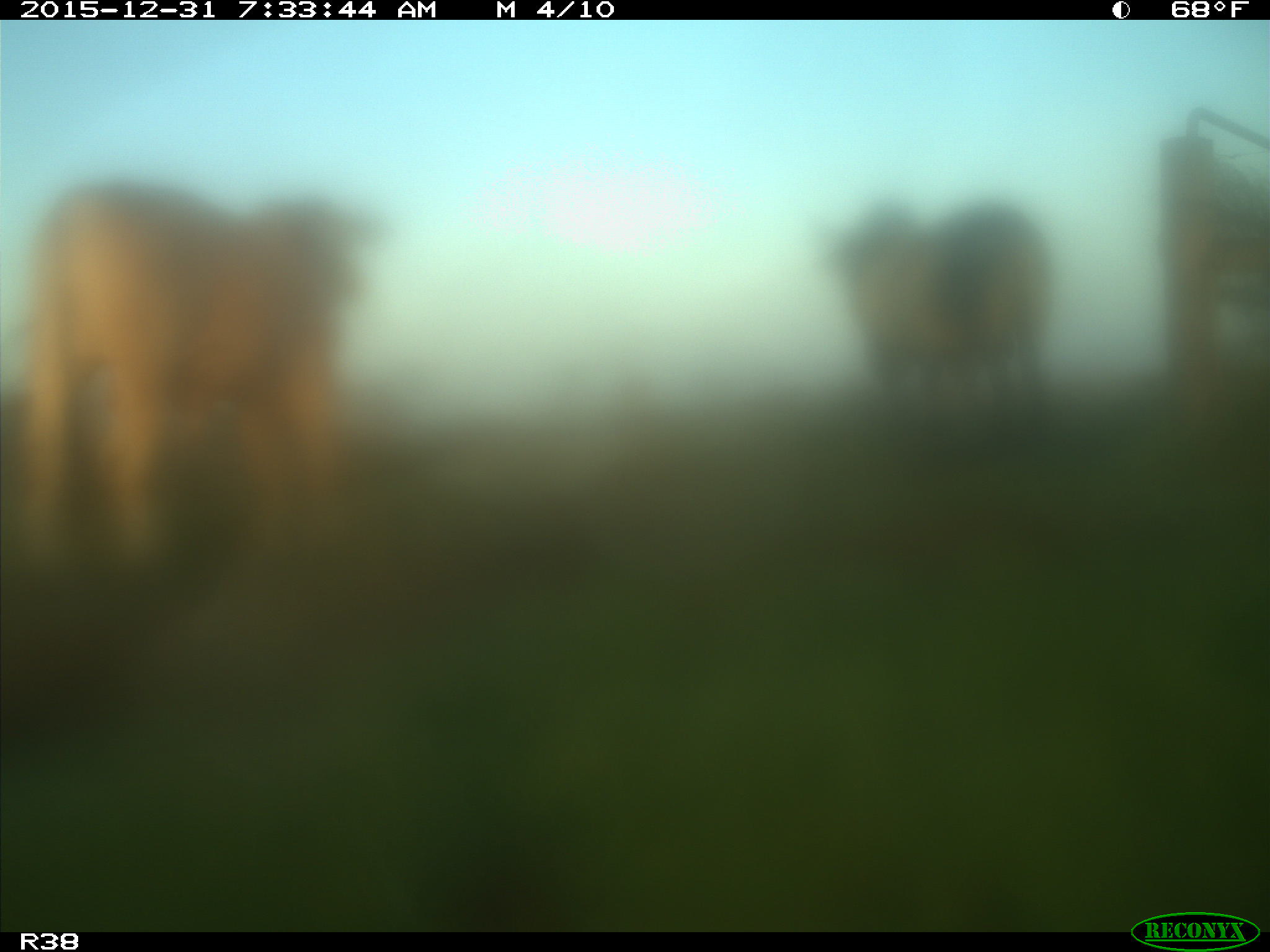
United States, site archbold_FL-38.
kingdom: Animalia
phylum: Chordata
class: Mammalia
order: Artiodactyla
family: Bovidae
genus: Bos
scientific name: Bos taurus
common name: domestic cow